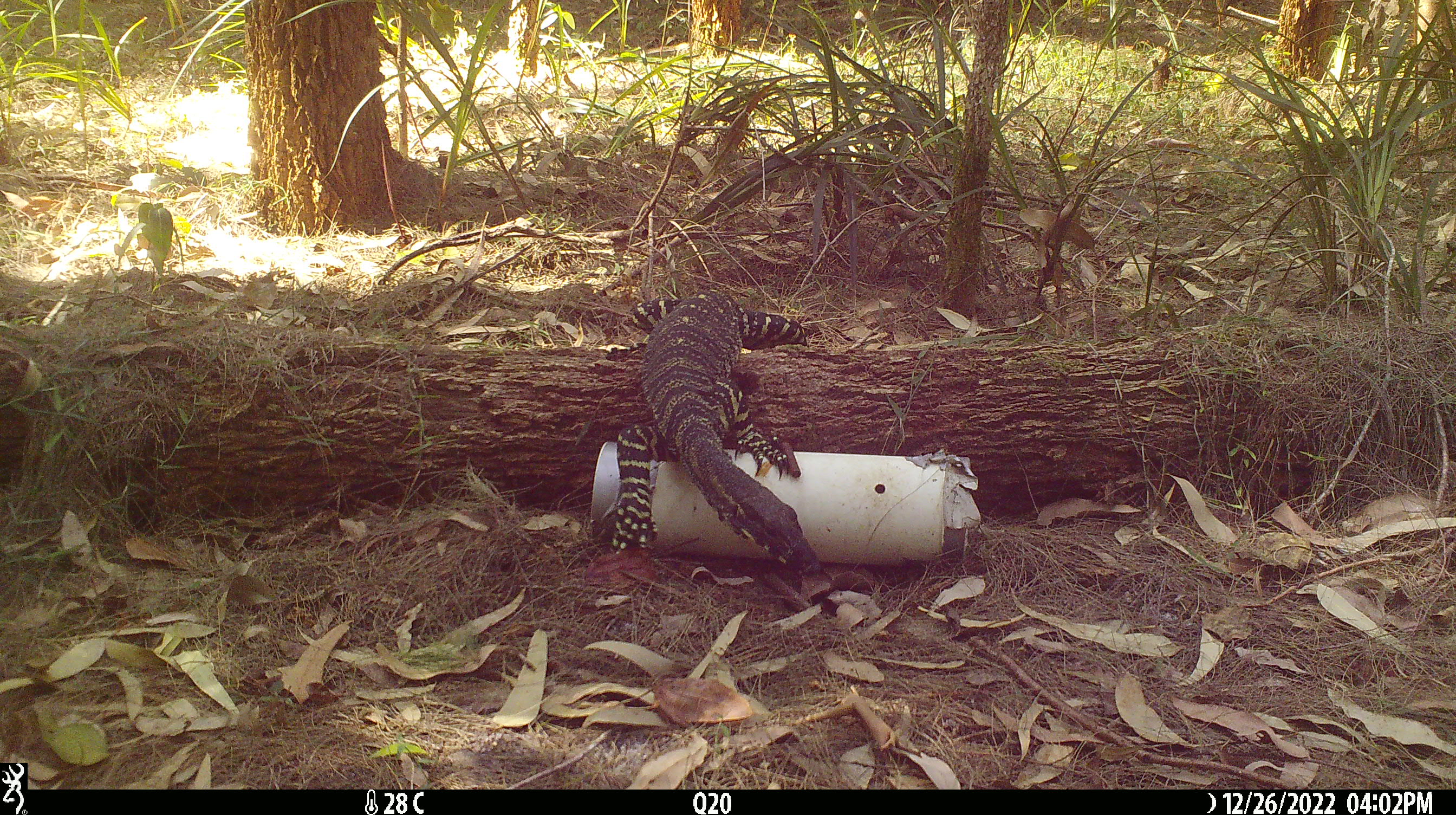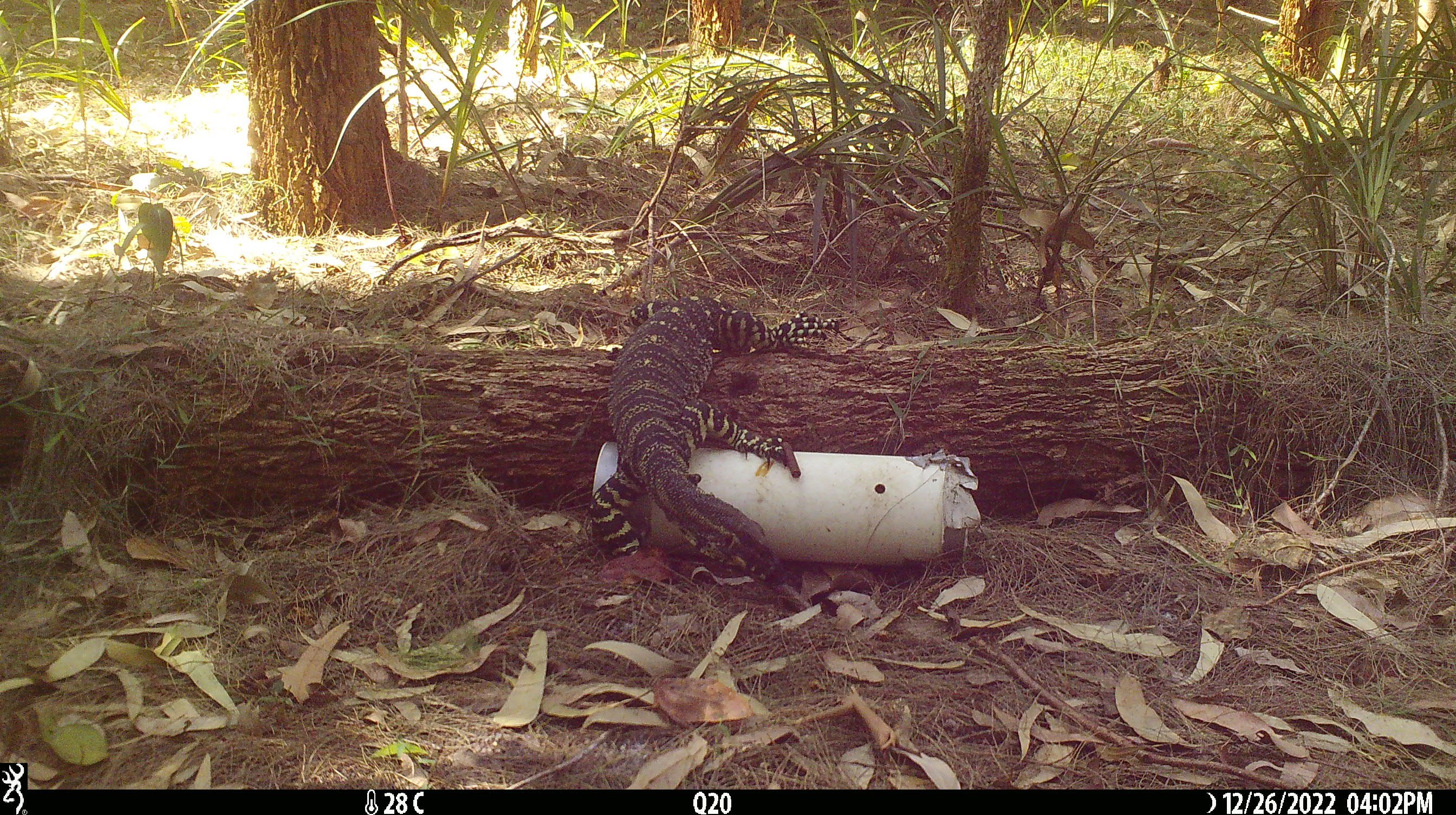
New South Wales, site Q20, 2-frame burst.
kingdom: Animalia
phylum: Chordata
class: Reptilia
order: Squamata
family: Varanidae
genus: Varanus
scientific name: Varanus varius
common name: lace monitor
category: goanna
Goanna (lace monitor) (Varanus varius).